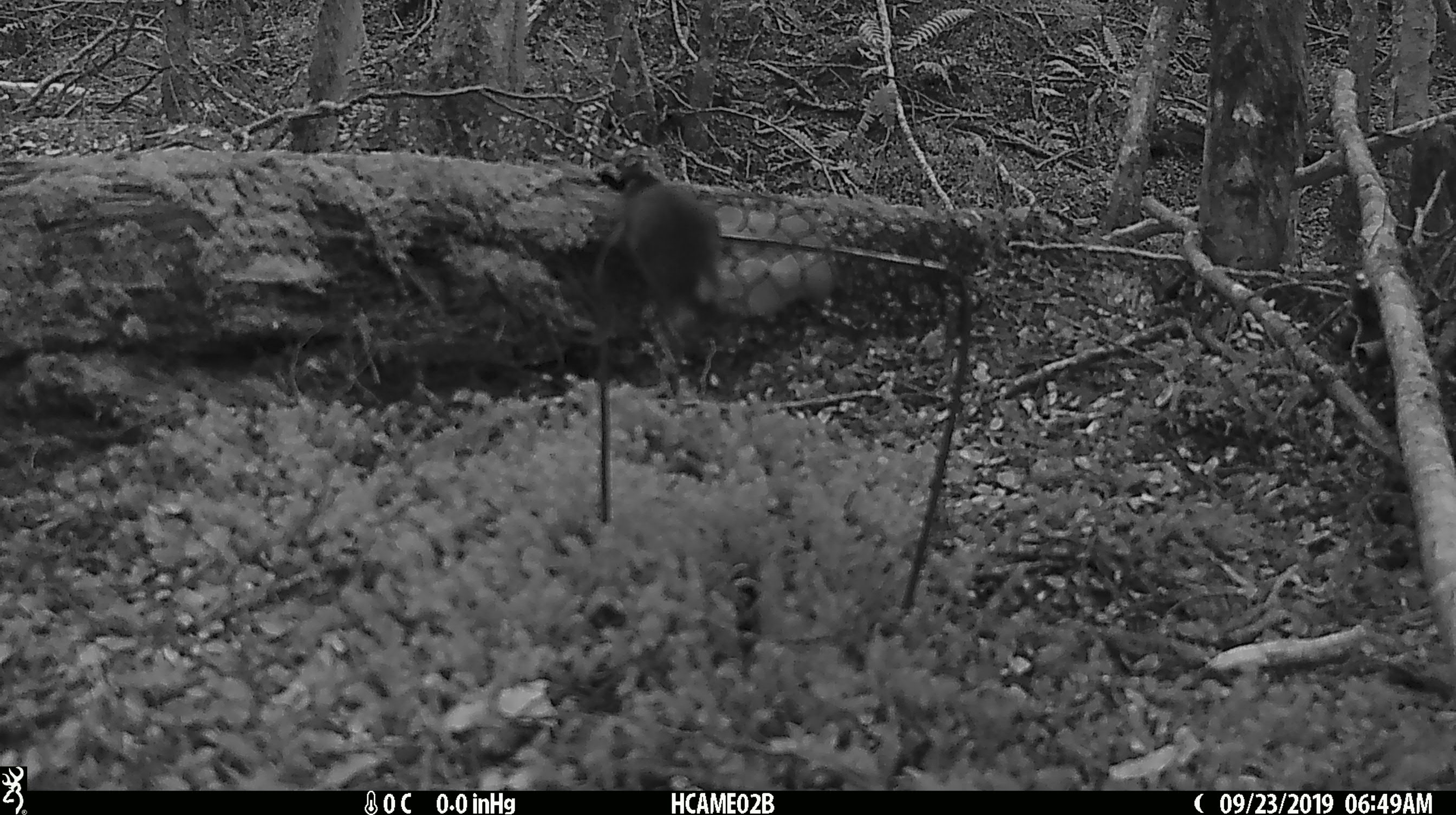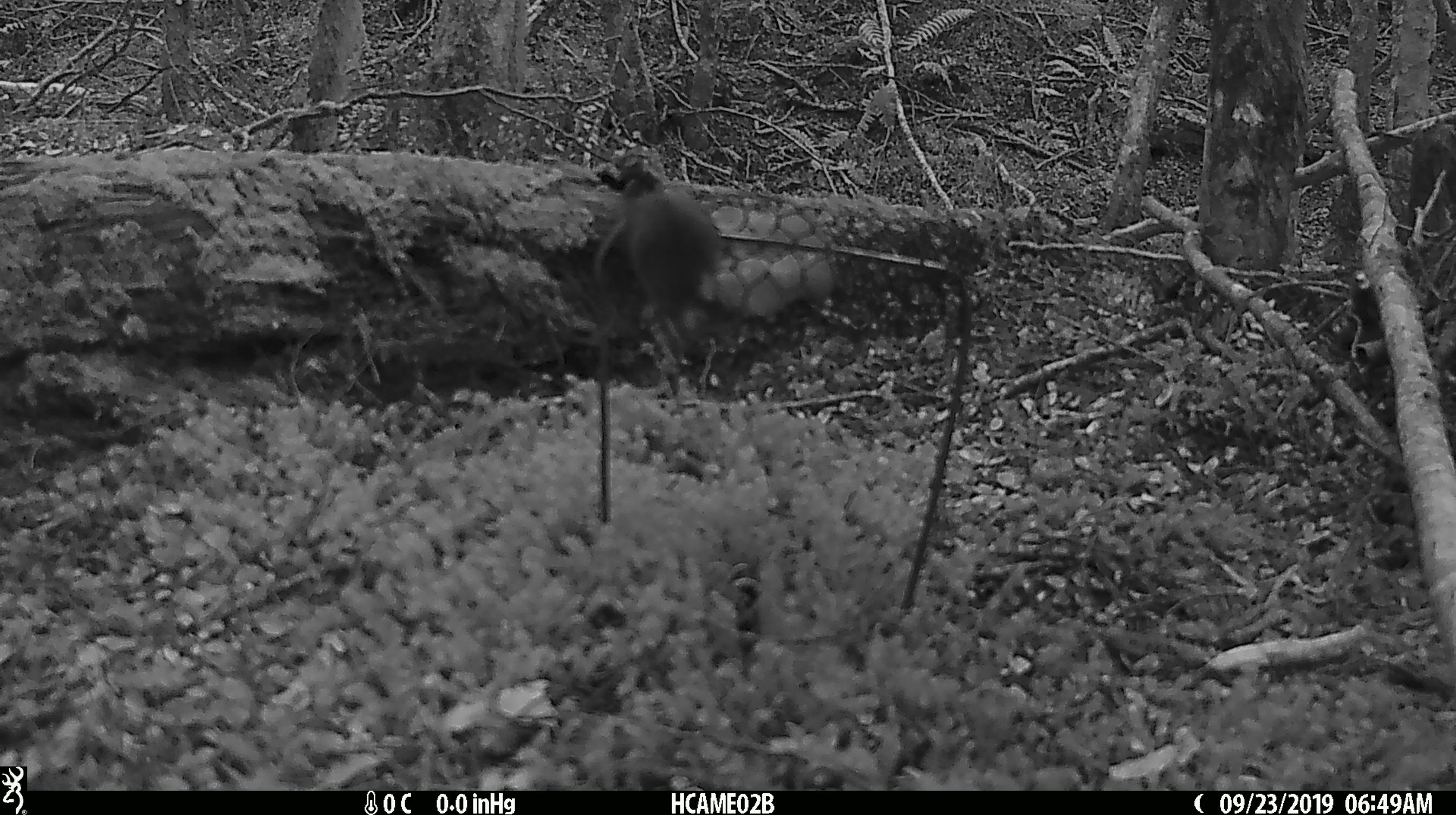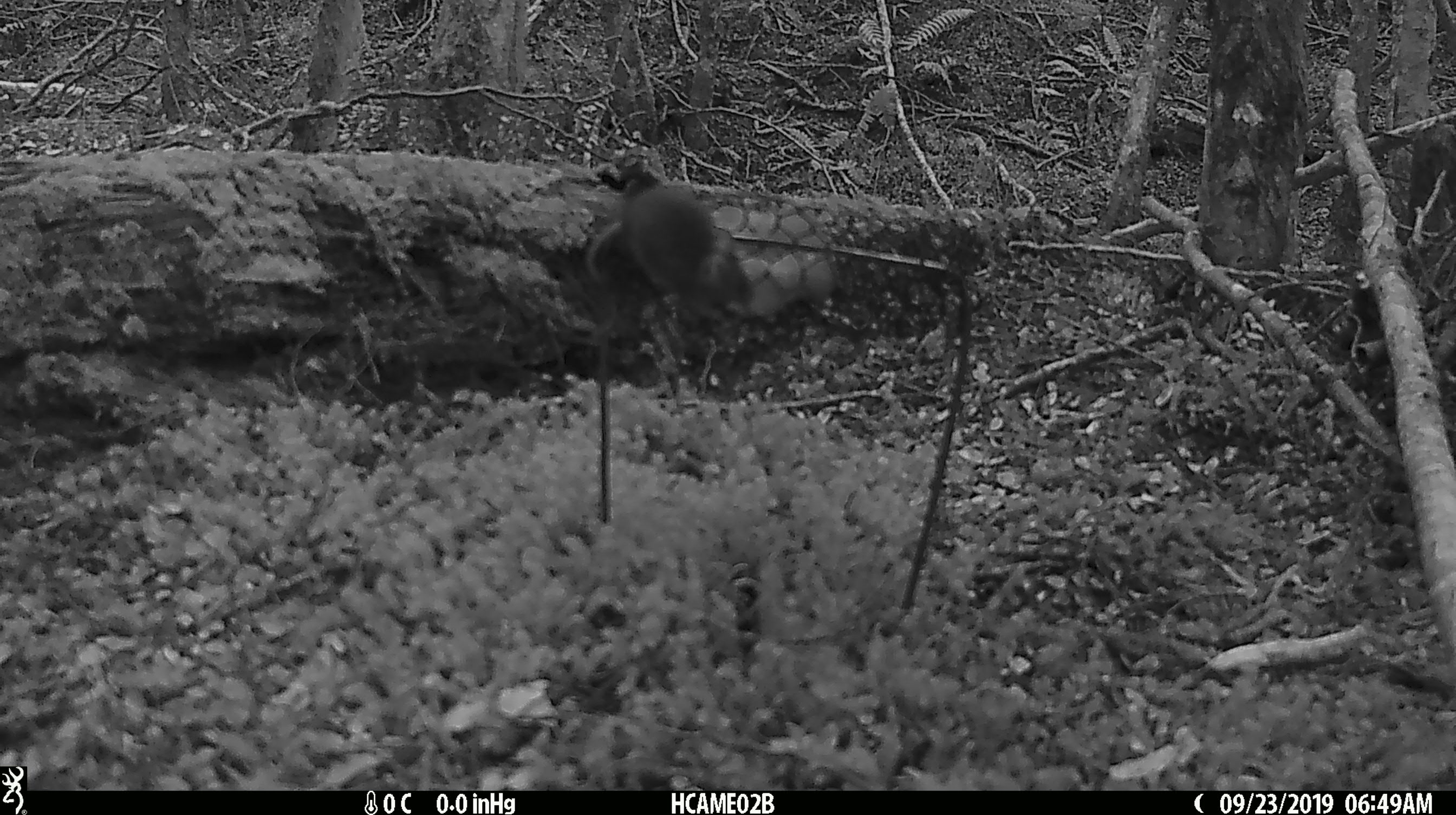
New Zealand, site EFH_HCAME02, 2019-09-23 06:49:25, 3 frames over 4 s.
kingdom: Animalia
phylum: Chordata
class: Mammalia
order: Rodentia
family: Muridae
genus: Mus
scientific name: Mus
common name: mouse